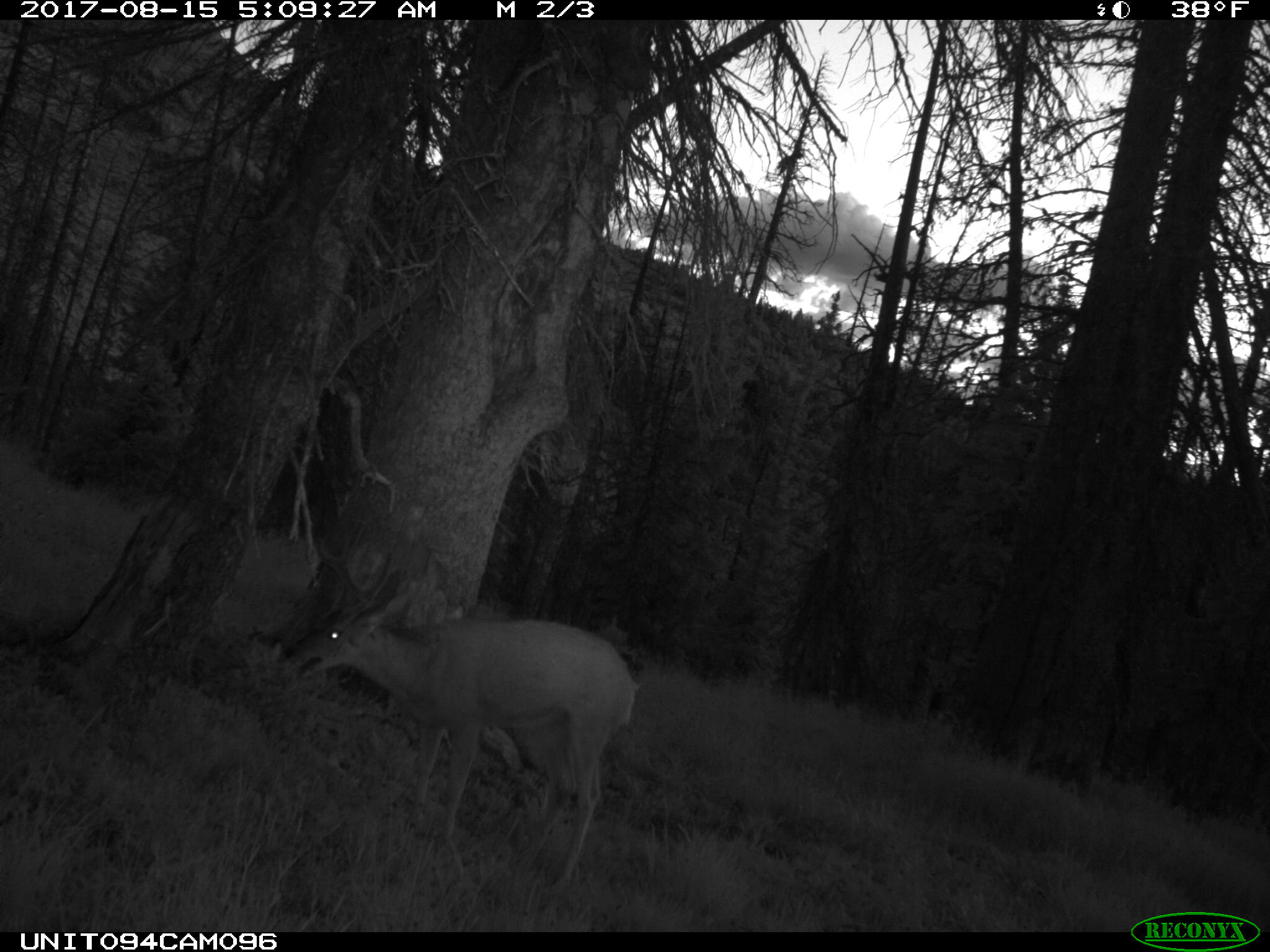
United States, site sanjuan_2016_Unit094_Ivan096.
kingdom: Animalia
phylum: Chordata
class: Mammalia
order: Artiodactyla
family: Cervidae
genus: Odocoileus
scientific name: Odocoileus hemionus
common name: mule deer